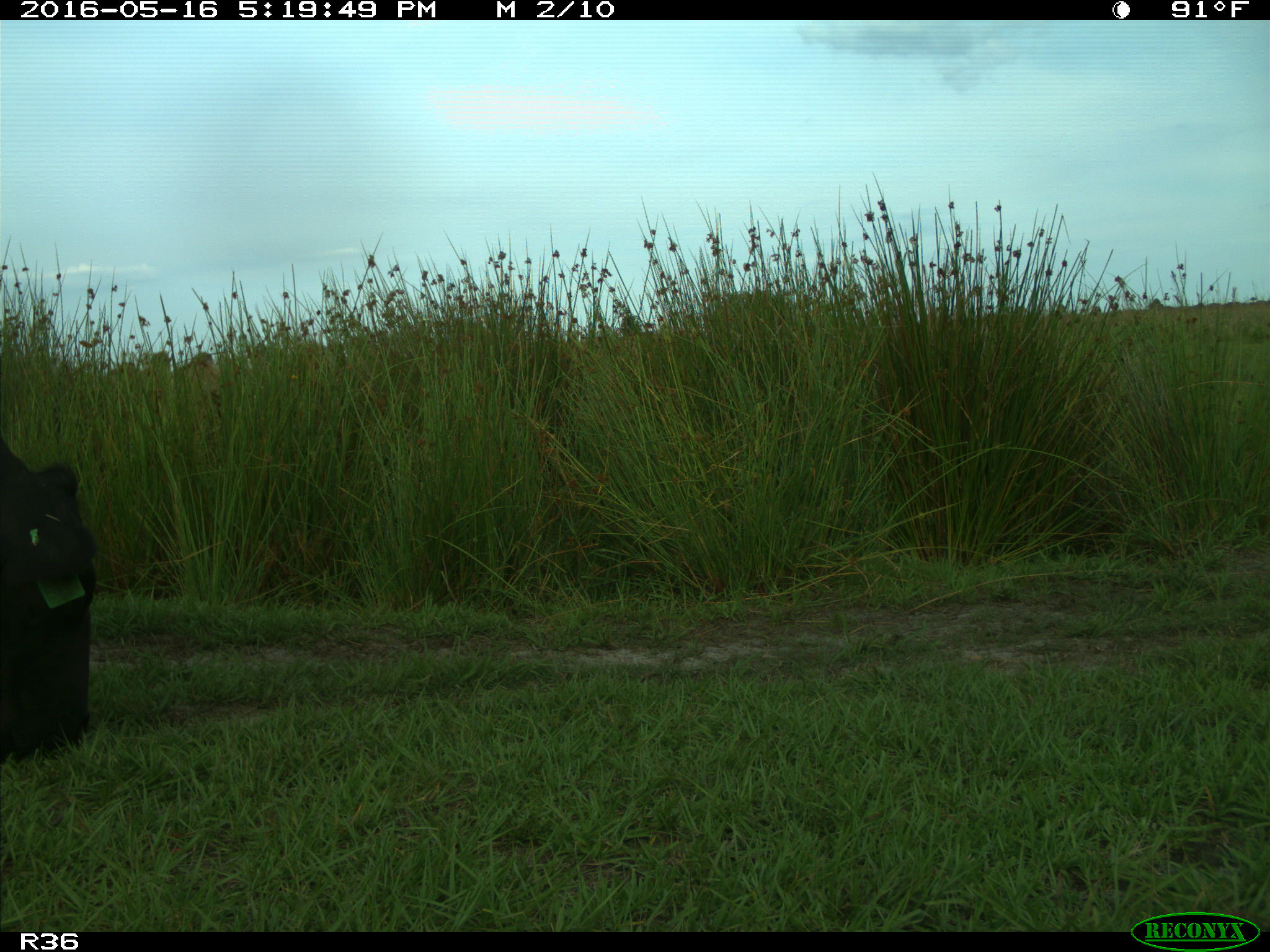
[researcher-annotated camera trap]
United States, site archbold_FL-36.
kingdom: Animalia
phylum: Chordata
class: Mammalia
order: Artiodactyla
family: Bovidae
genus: Bos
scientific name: Bos taurus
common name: domestic cow